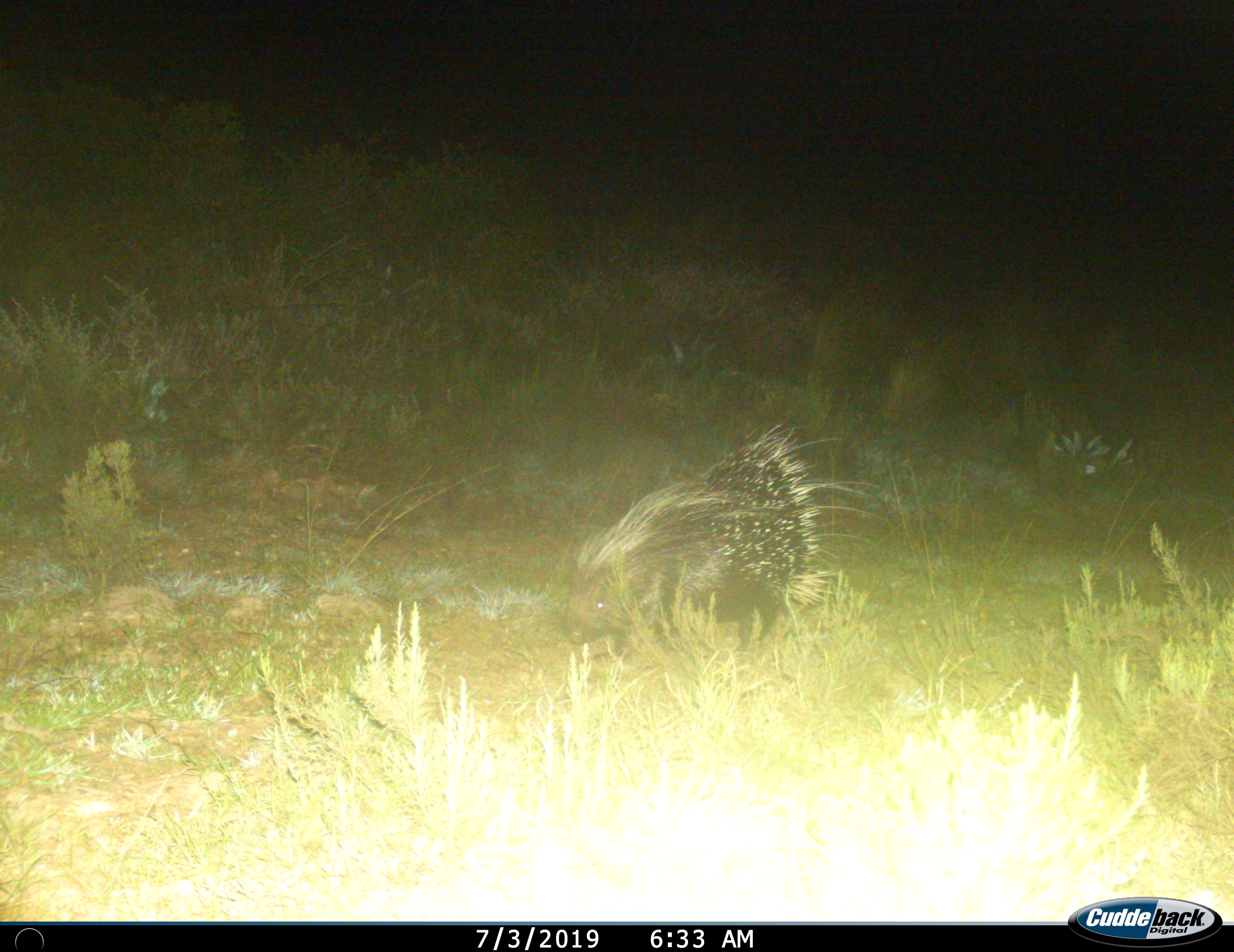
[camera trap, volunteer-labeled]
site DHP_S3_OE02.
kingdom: Animalia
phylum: Chordata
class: Mammalia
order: Rodentia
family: Hystricidae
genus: Hystrix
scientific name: Hystrix cristata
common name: crested porcupine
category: porcupine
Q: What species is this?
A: Porcupine (crested porcupine) (Hystrix cristata).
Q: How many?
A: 1.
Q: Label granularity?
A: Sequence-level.